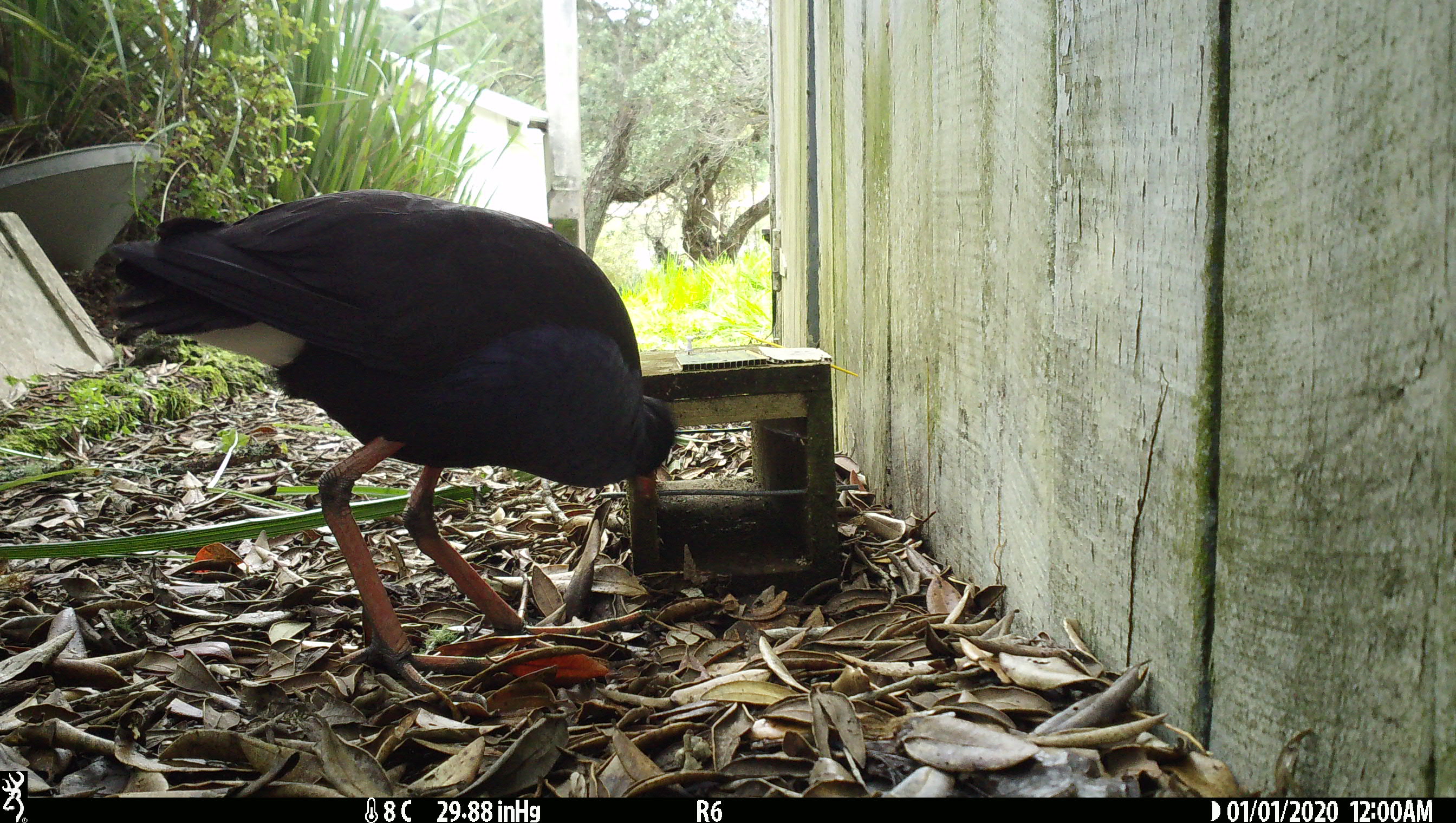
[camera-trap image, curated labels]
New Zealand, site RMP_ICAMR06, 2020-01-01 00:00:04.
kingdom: Animalia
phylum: Chordata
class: Aves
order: Gruiformes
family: Rallidae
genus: Porphyrio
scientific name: Porphyrio melanotus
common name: australasian swamphen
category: pukeko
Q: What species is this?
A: Pukeko (australasian swamphen) (Porphyrio melanotus).